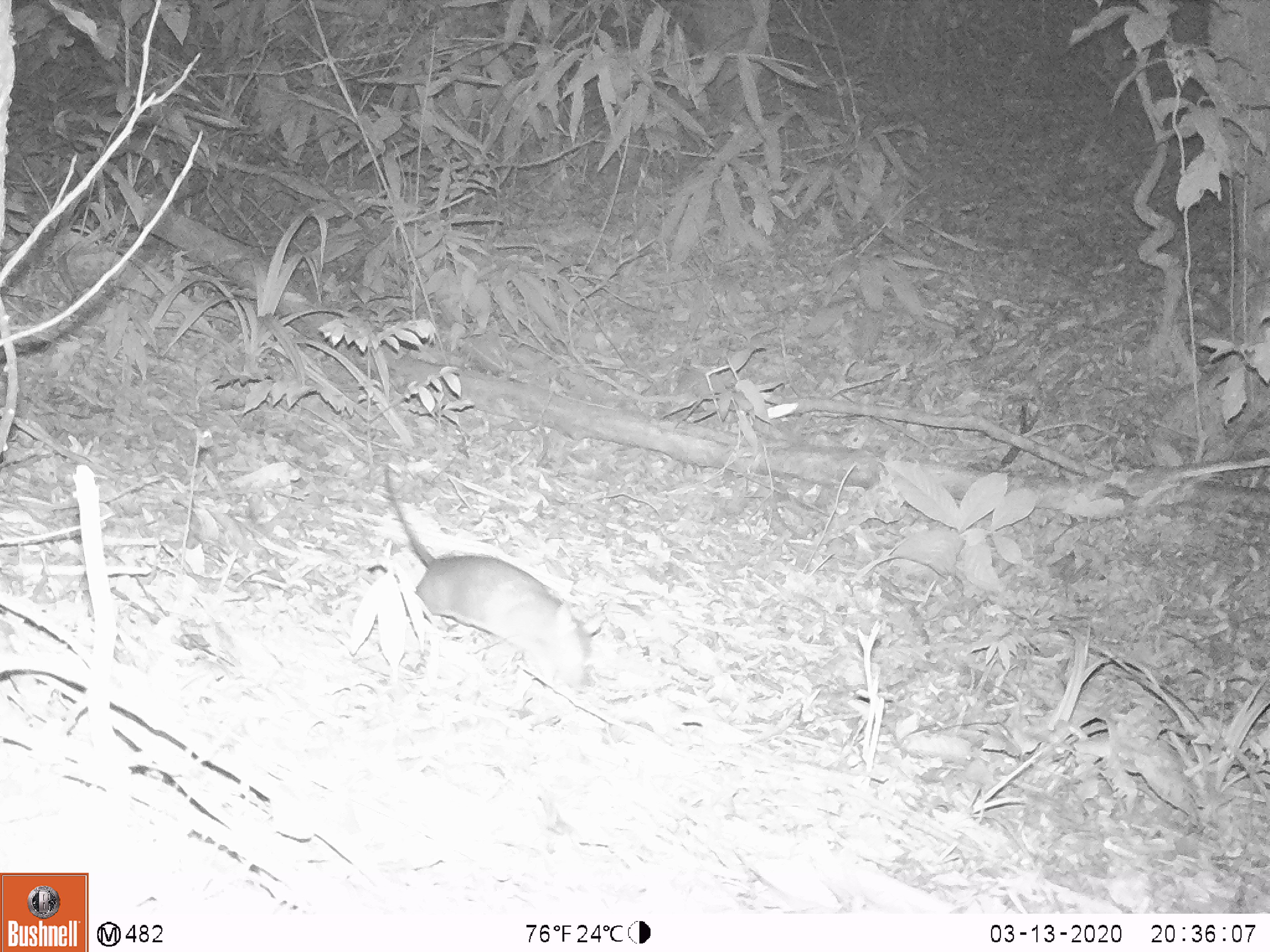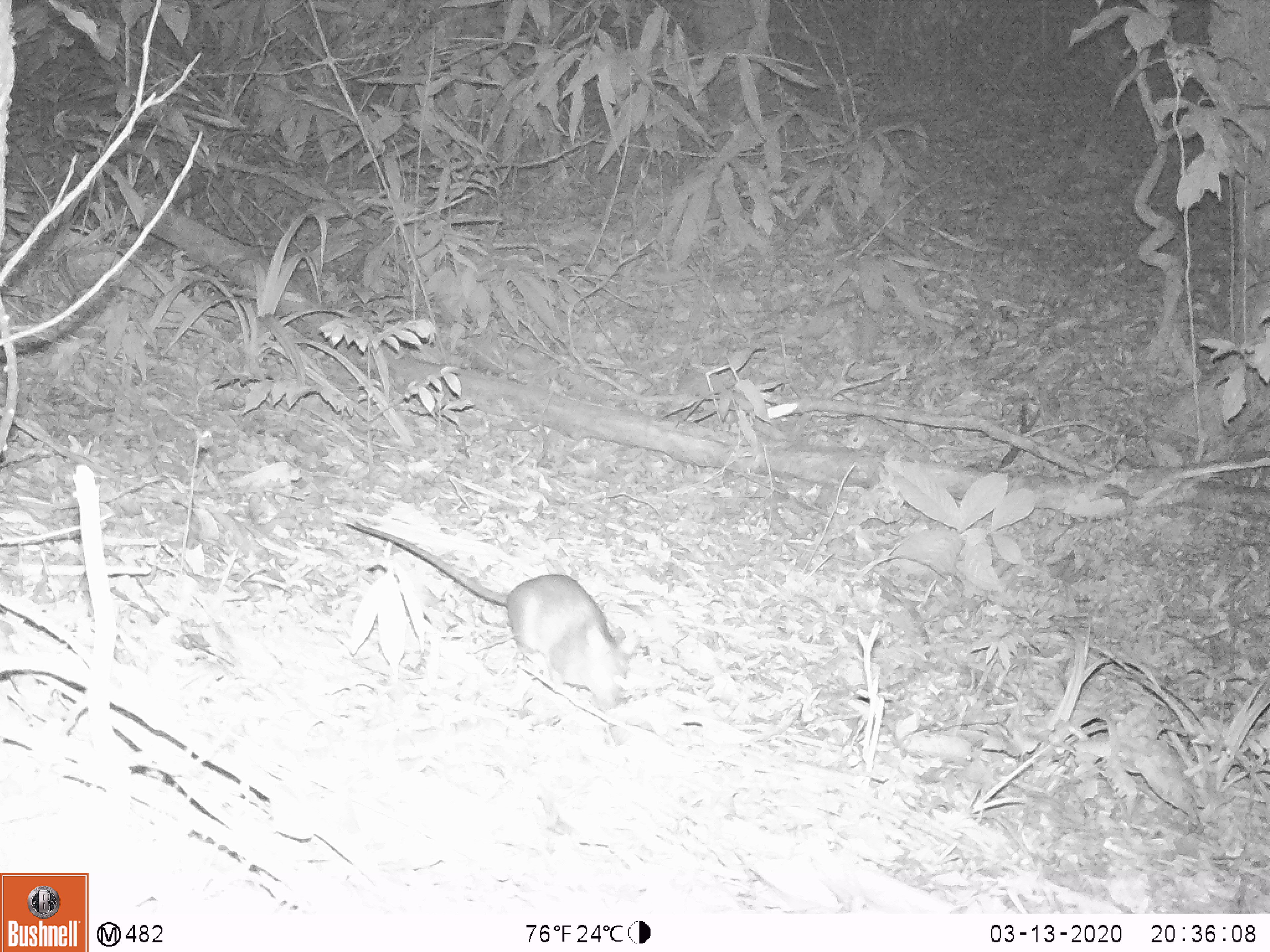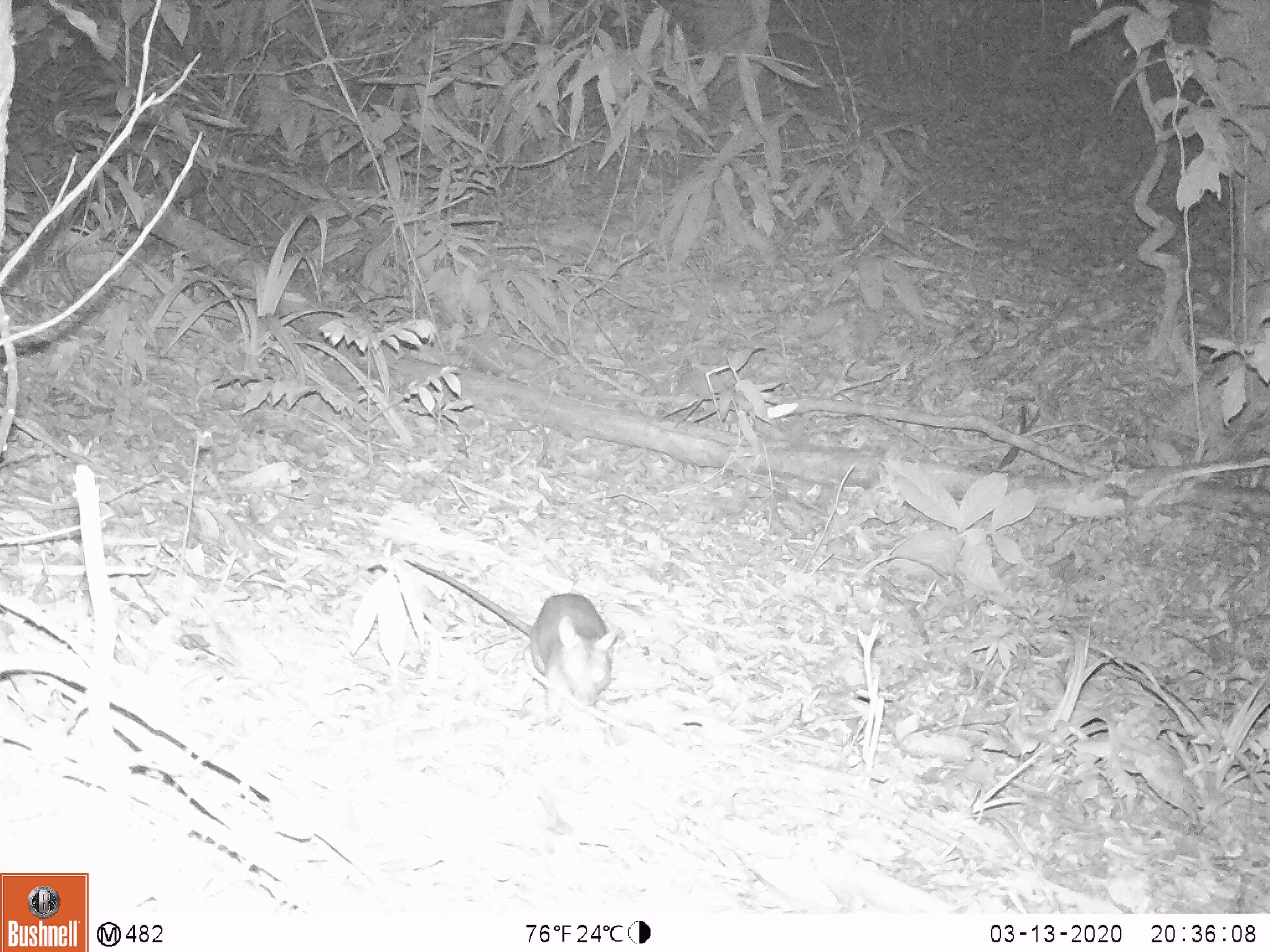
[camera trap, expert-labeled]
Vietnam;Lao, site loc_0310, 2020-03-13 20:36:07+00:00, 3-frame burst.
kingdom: Animalia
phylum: Chordata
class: Mammalia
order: Rodentia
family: Muridae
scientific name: Muridae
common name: old-world mice and rats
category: unidentified murid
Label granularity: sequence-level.